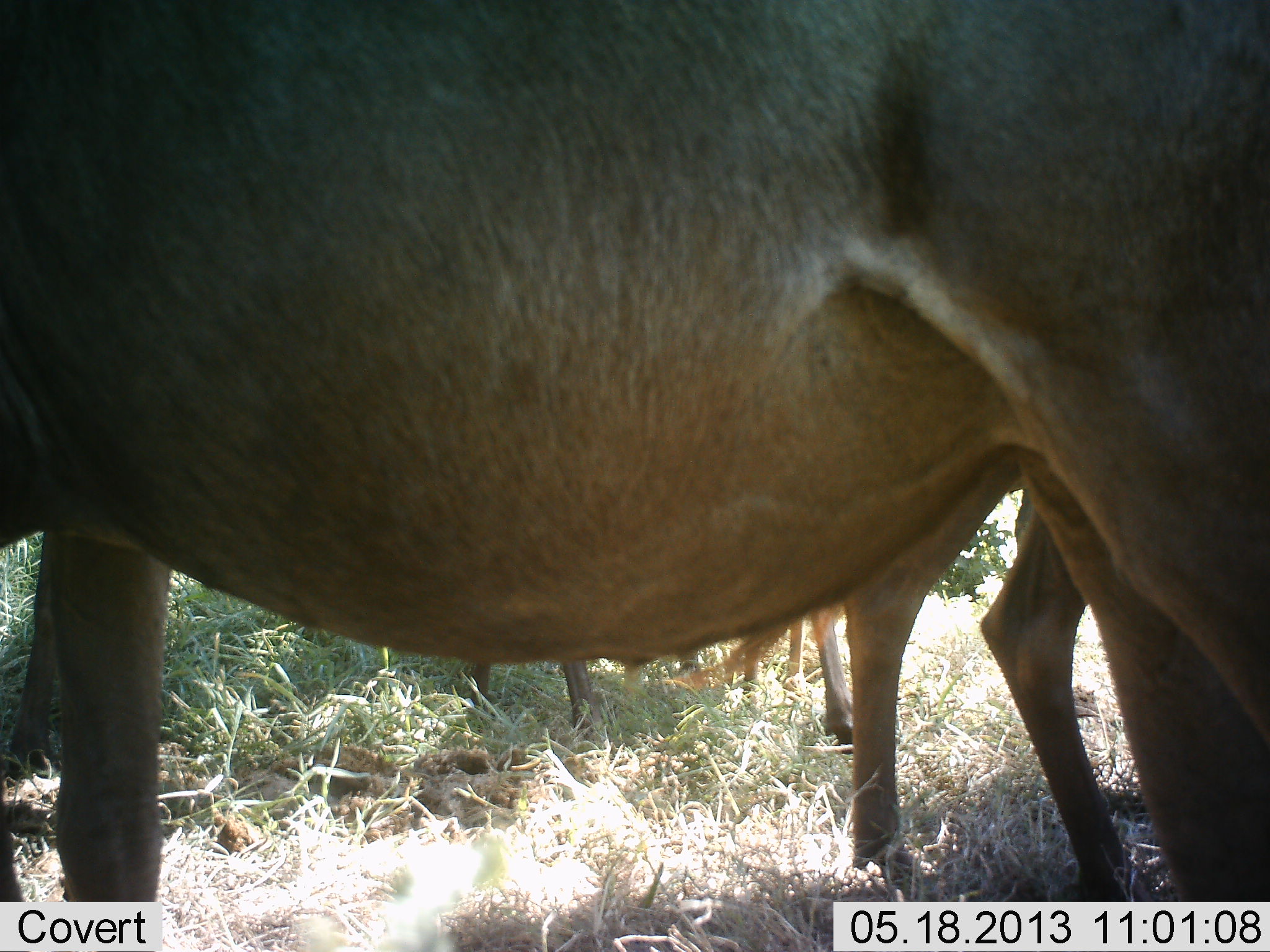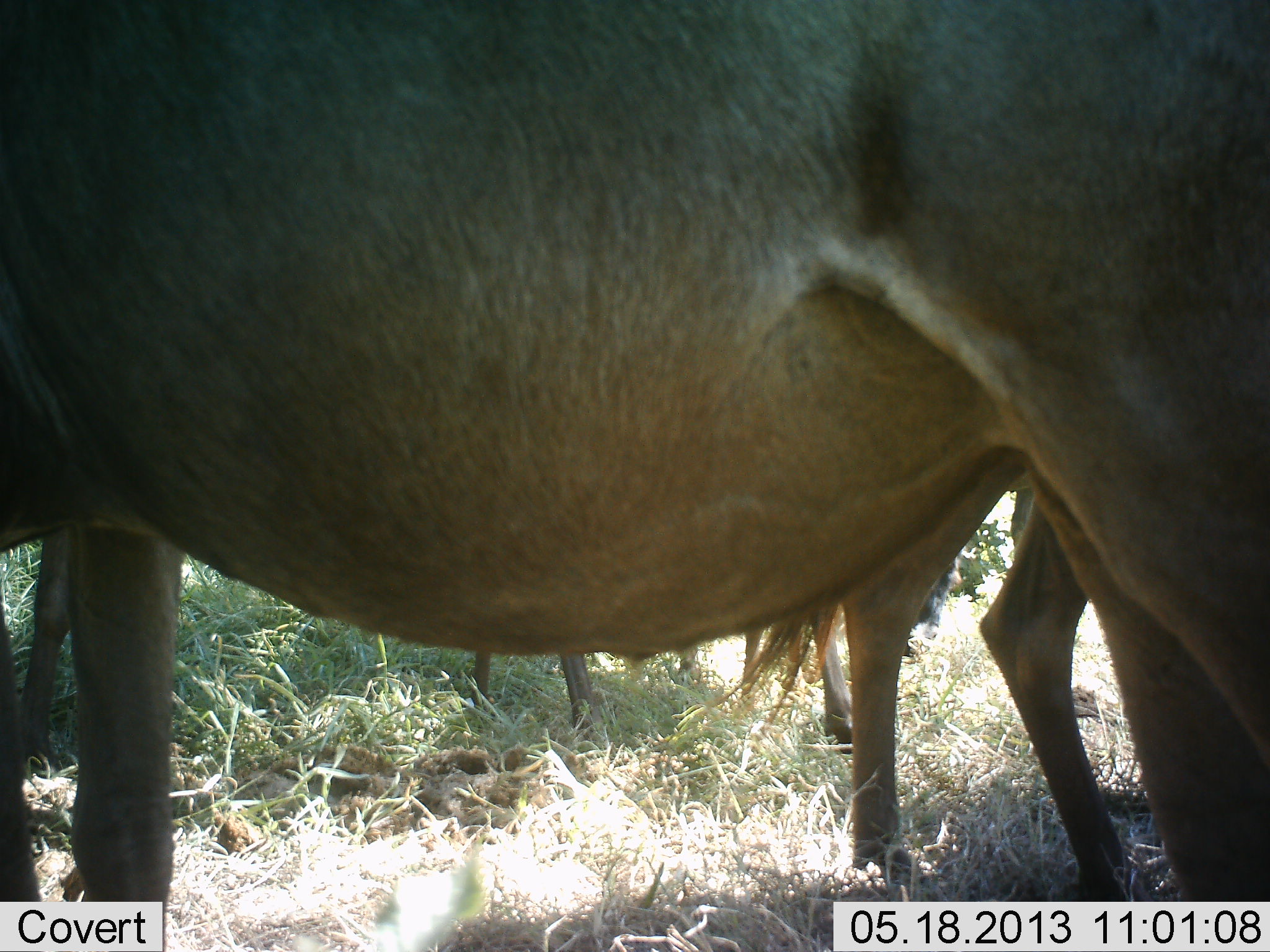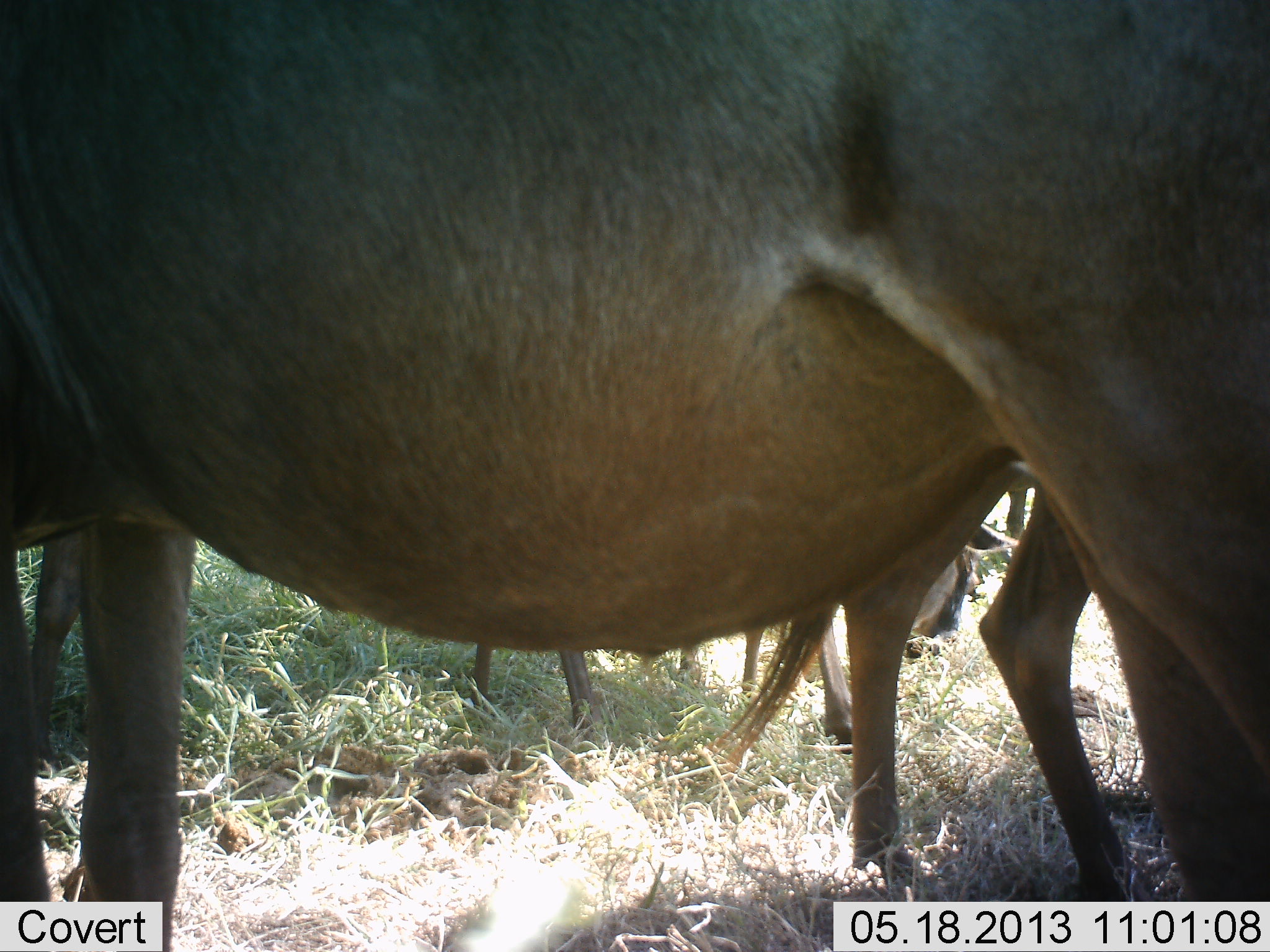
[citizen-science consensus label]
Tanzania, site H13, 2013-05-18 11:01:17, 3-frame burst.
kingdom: Animalia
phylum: Chordata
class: Mammalia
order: Artiodactyla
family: Bovidae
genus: Connochaetes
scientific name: Connochaetes taurinus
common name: blue wildebeest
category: wildebeest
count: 4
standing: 89%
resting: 0%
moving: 11%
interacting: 0%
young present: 11%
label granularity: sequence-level